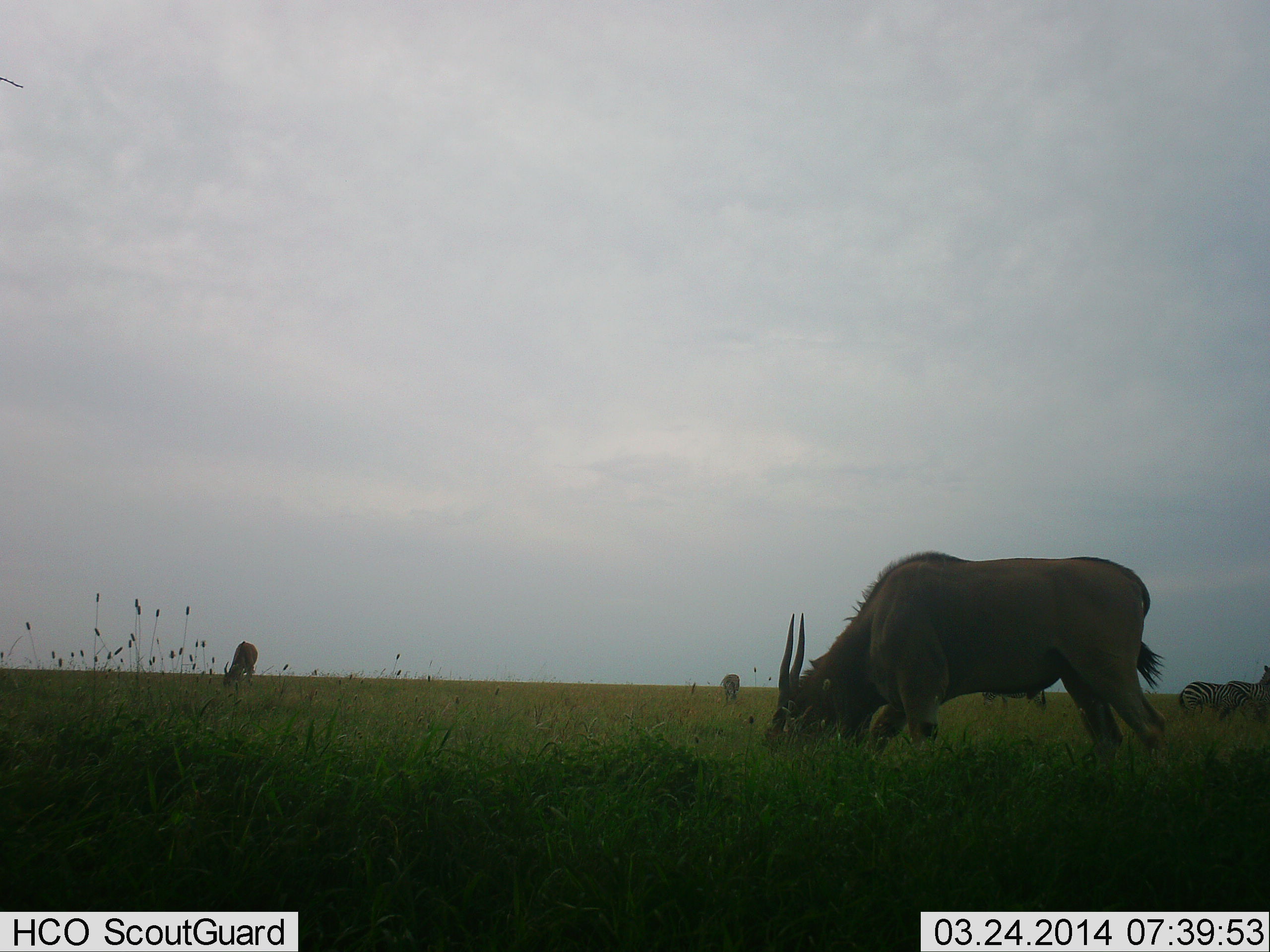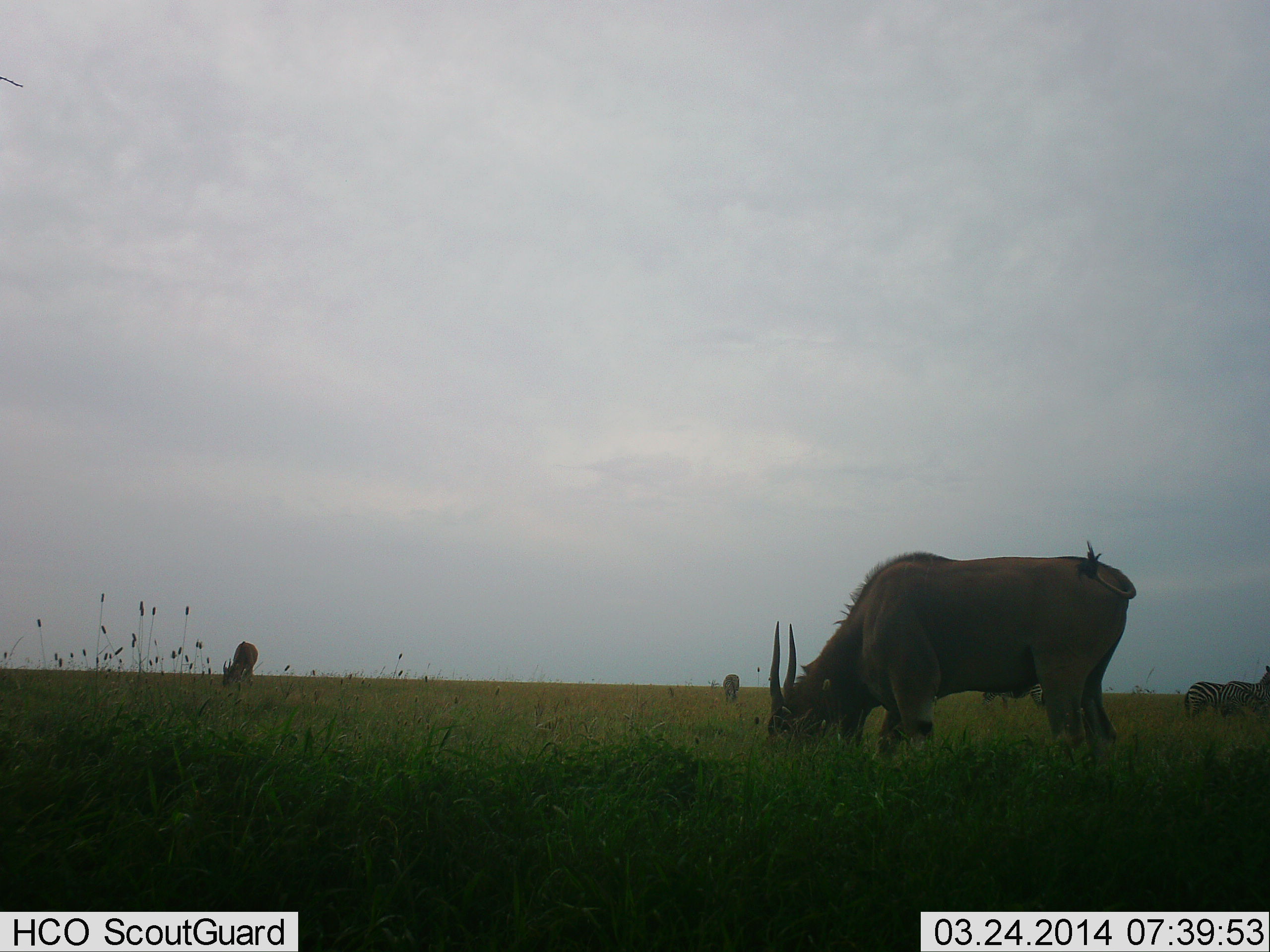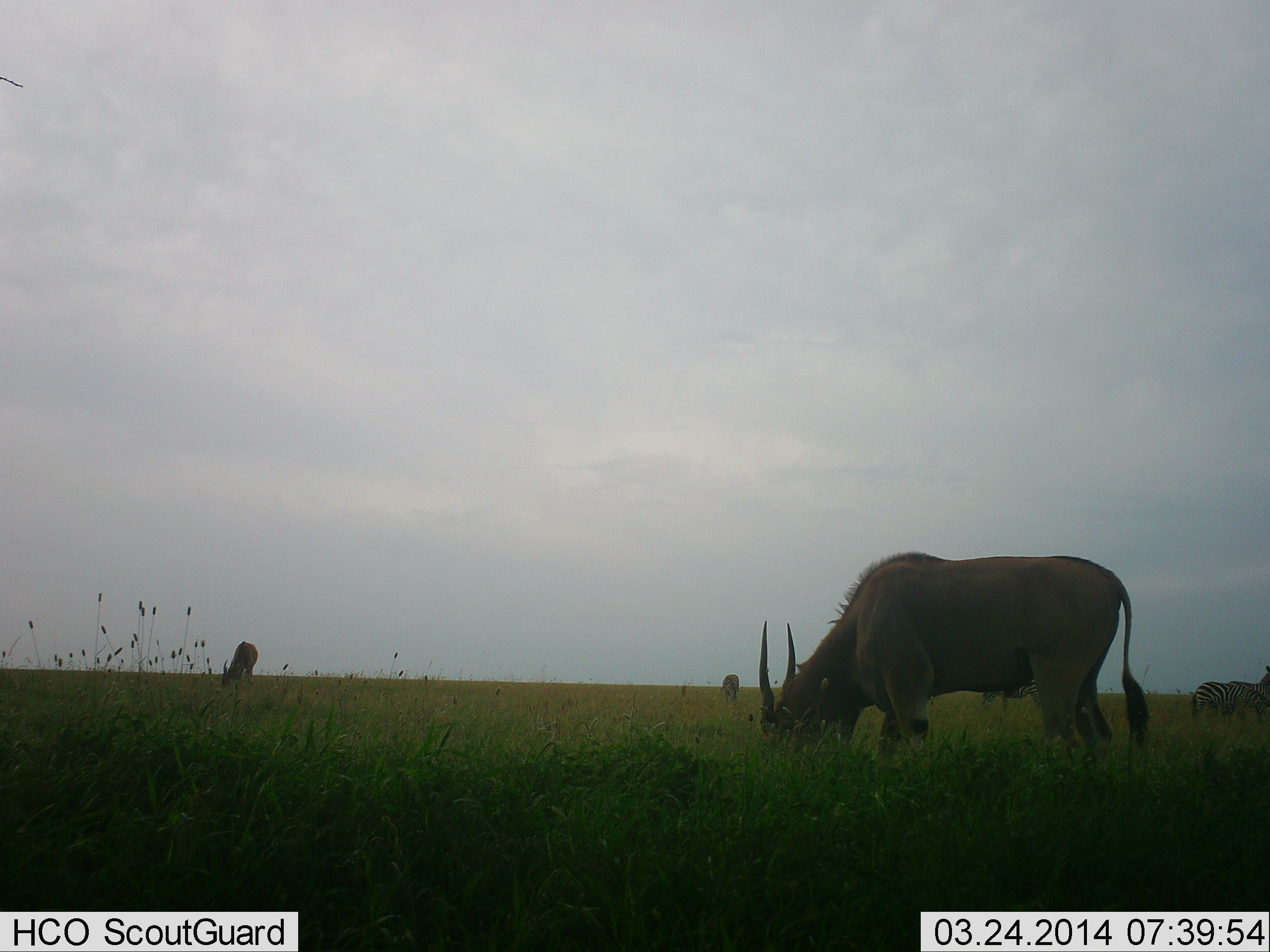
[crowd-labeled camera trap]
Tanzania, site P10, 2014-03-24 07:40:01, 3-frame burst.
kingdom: Animalia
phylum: Chordata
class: Mammalia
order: Artiodactyla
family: Bovidae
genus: Tragelaphus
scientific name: Tragelaphus oryx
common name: eland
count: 2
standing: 22%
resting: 3%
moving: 2%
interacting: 0%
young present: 0%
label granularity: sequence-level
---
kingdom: Animalia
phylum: Chordata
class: Mammalia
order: Perissodactyla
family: Equidae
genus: Equus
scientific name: Equus quagga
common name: plains zebra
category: zebra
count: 2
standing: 64%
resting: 0%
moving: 23%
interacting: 0%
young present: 0%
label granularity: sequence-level